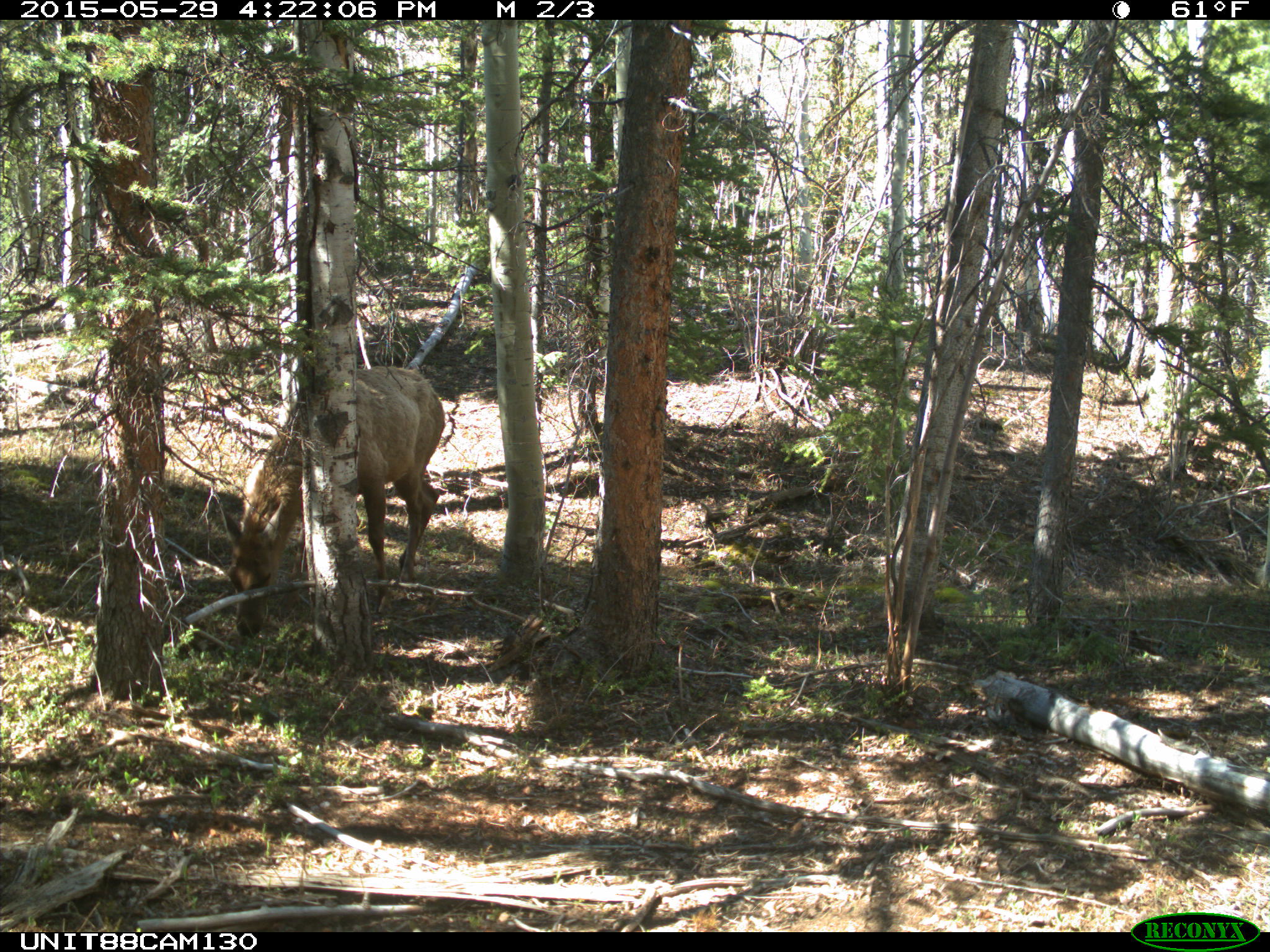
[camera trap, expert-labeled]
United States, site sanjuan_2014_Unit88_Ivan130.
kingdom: Animalia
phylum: Chordata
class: Mammalia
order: Artiodactyla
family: Cervidae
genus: Cervus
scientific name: Cervus elaphus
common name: red deer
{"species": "Cervus elaphus (red deer)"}